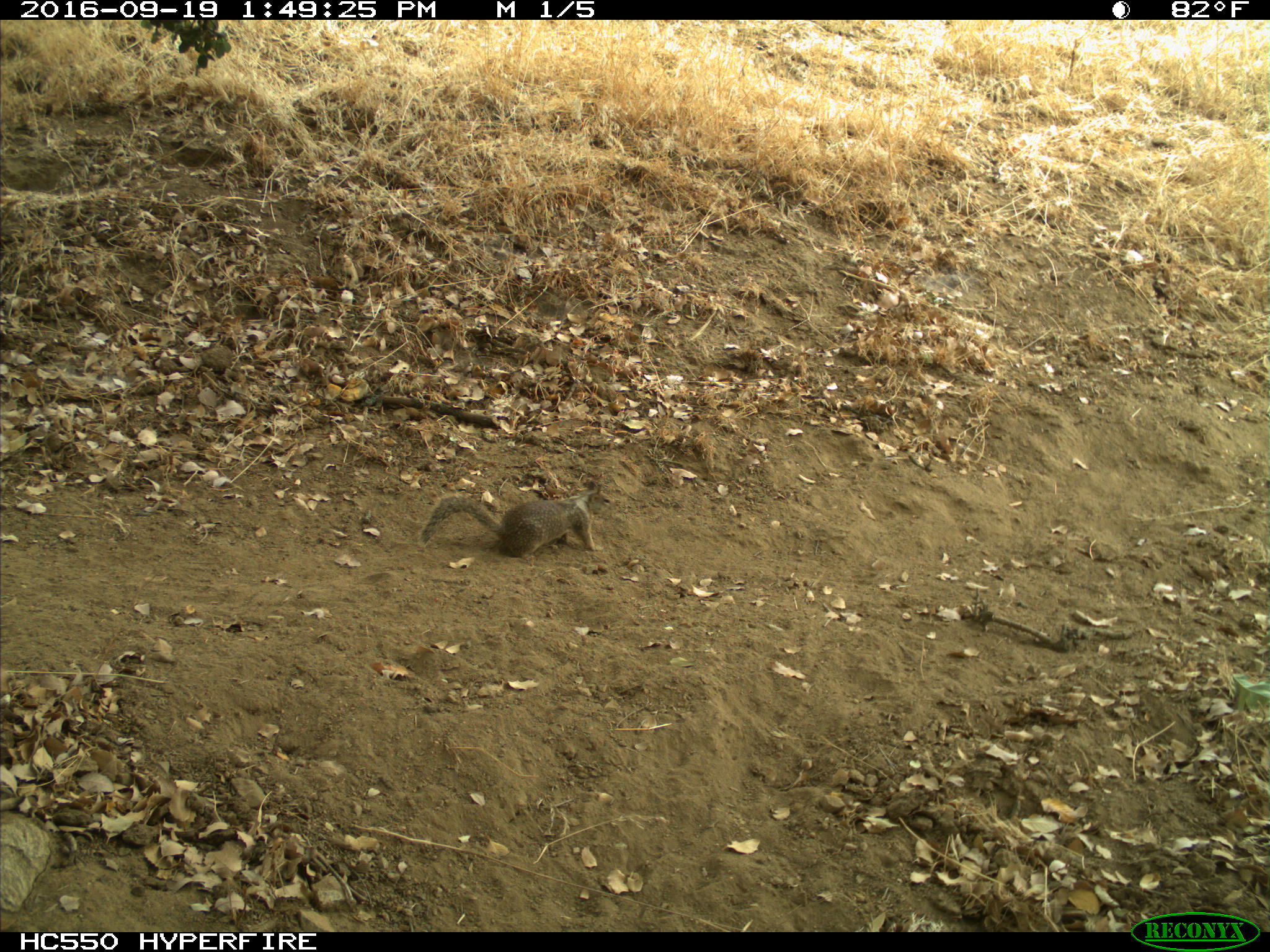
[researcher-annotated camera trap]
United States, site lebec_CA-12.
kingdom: Animalia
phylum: Chordata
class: Mammalia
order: Rodentia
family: Sciuridae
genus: Otospermophilus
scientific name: Otospermophilus beecheyi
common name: california ground squirrel